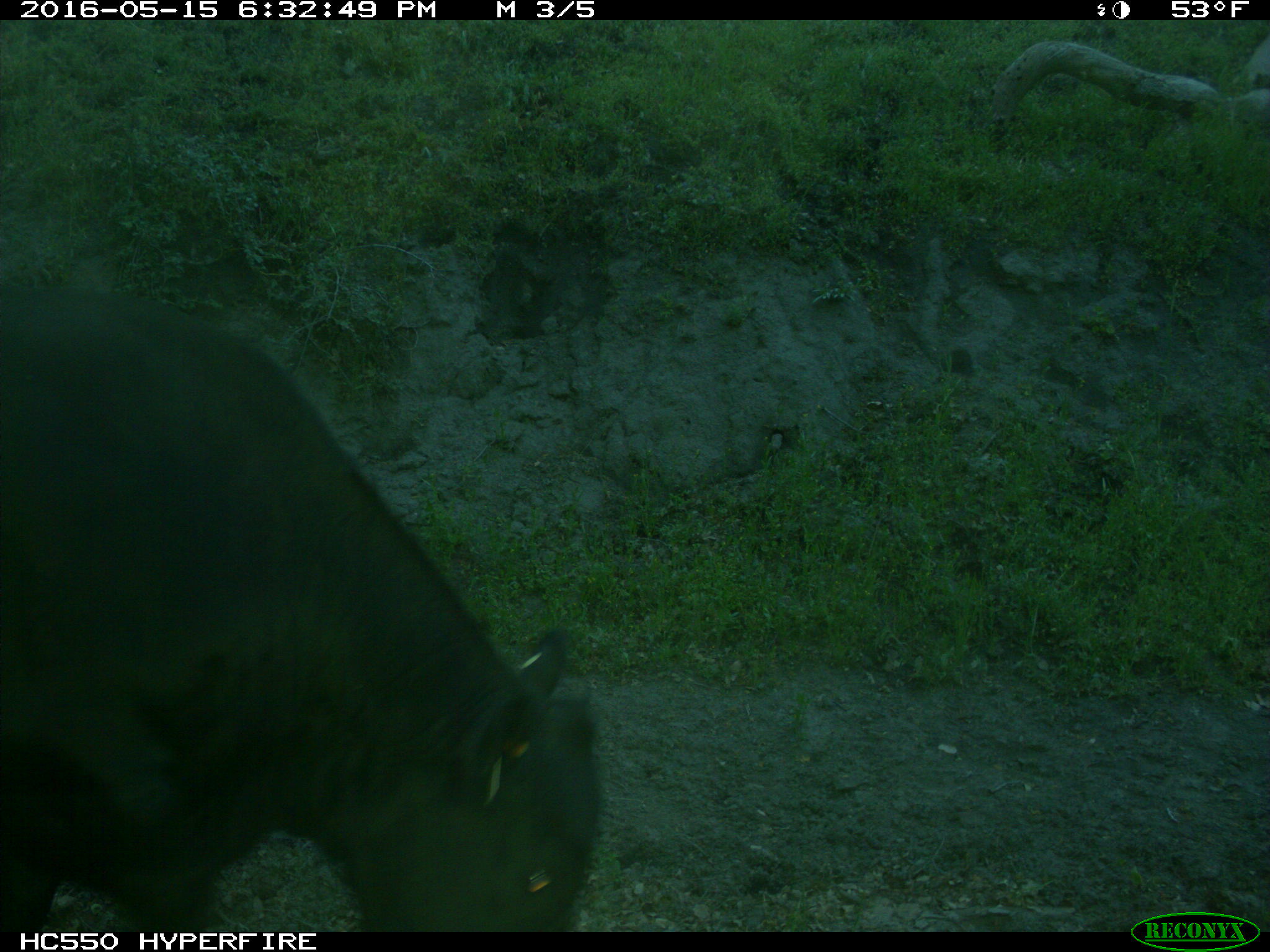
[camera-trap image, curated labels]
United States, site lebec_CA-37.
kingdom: Animalia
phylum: Chordata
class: Mammalia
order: Artiodactyla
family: Bovidae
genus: Bos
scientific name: Bos taurus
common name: domestic cow